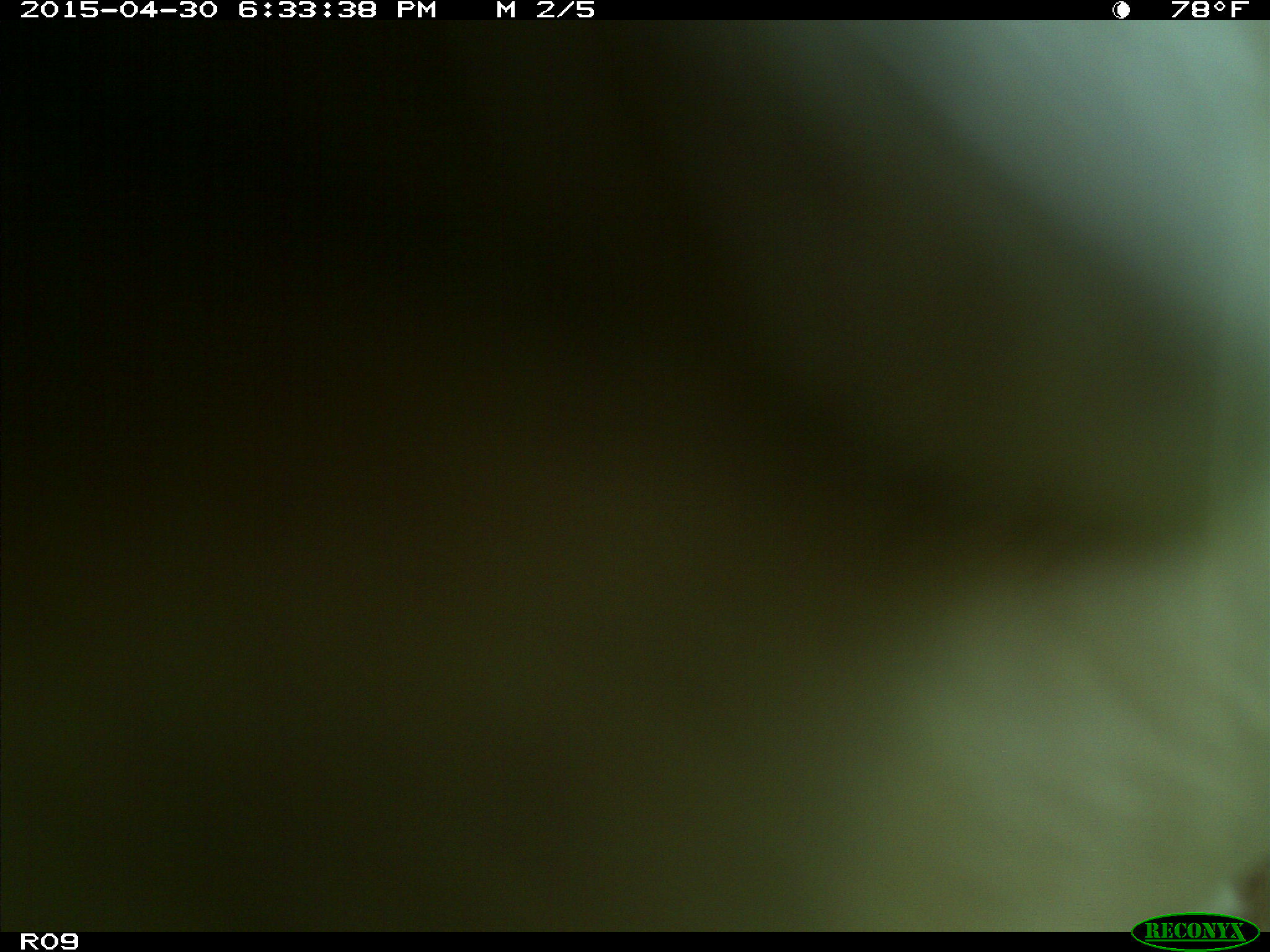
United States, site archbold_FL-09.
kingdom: Animalia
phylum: Chordata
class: Mammalia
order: Artiodactyla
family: Bovidae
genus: Bos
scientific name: Bos taurus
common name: domestic cow